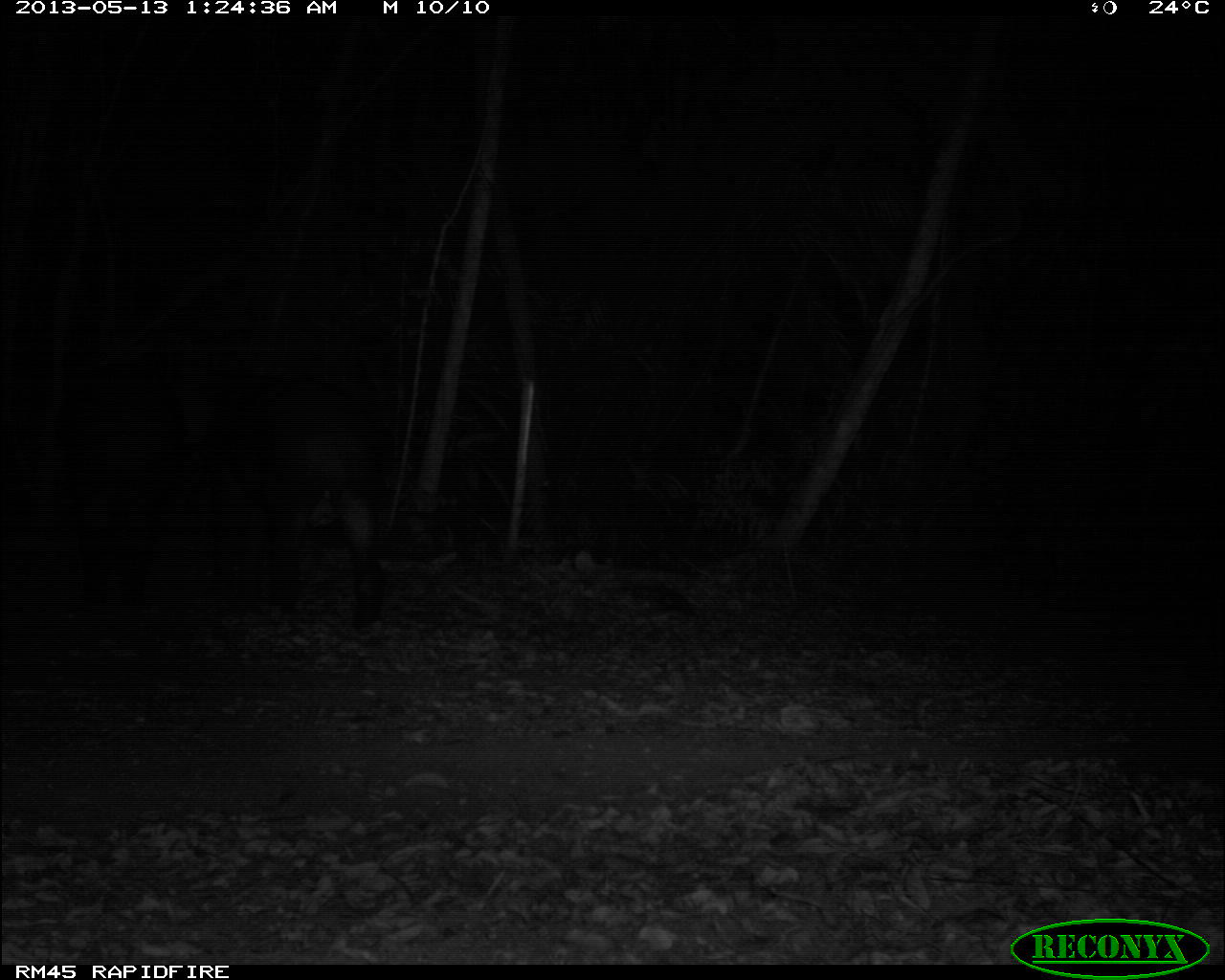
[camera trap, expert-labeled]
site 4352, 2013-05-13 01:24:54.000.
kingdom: Animalia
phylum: Chordata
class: Mammalia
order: Perissodactyla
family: Tapiridae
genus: Tapirus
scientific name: Tapirus bairdii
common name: baird's tapir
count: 2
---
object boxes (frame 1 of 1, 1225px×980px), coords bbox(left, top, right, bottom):
tapirus bairdii: bbox(45, 354, 185, 612); bbox(249, 375, 382, 618)